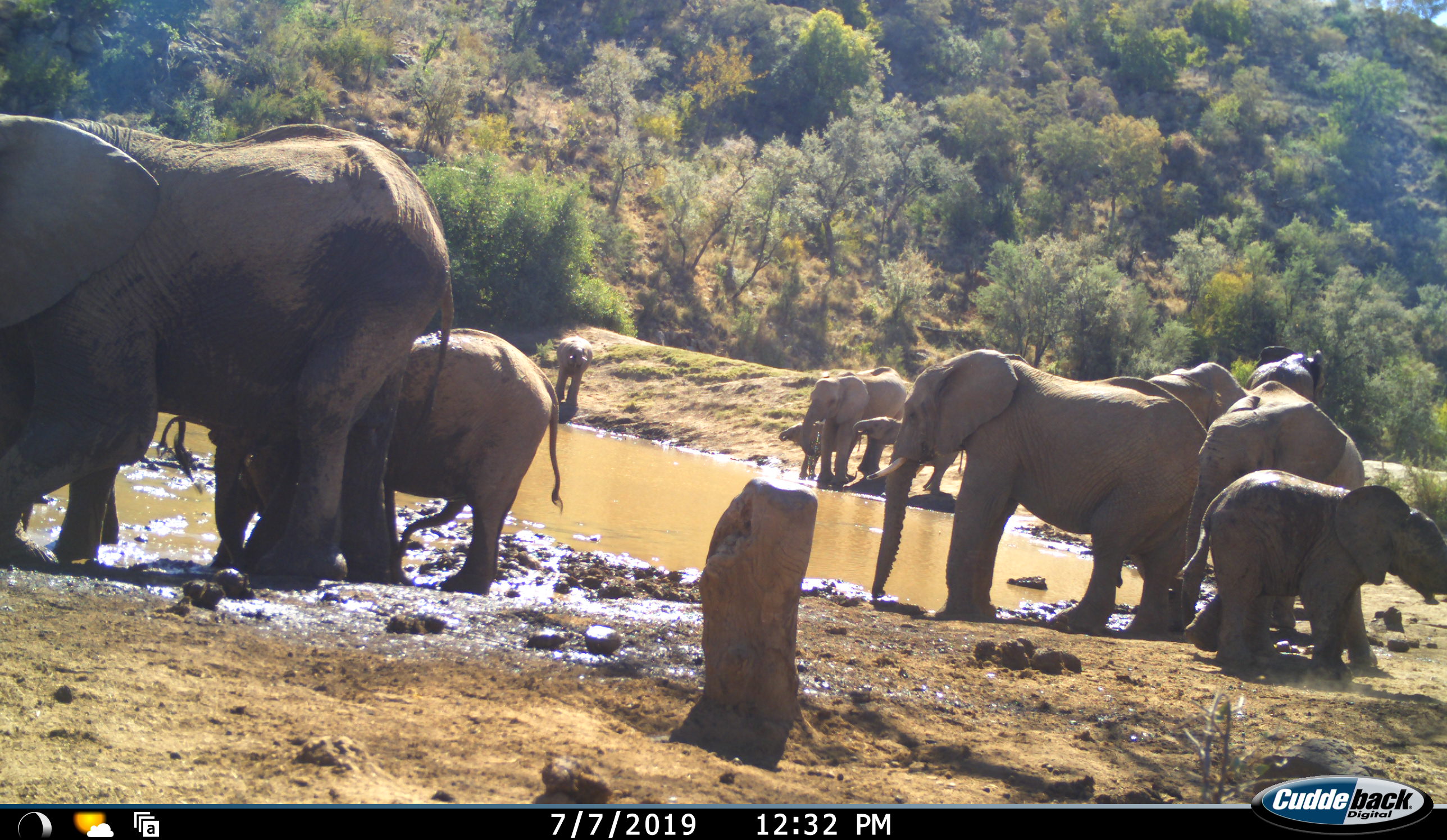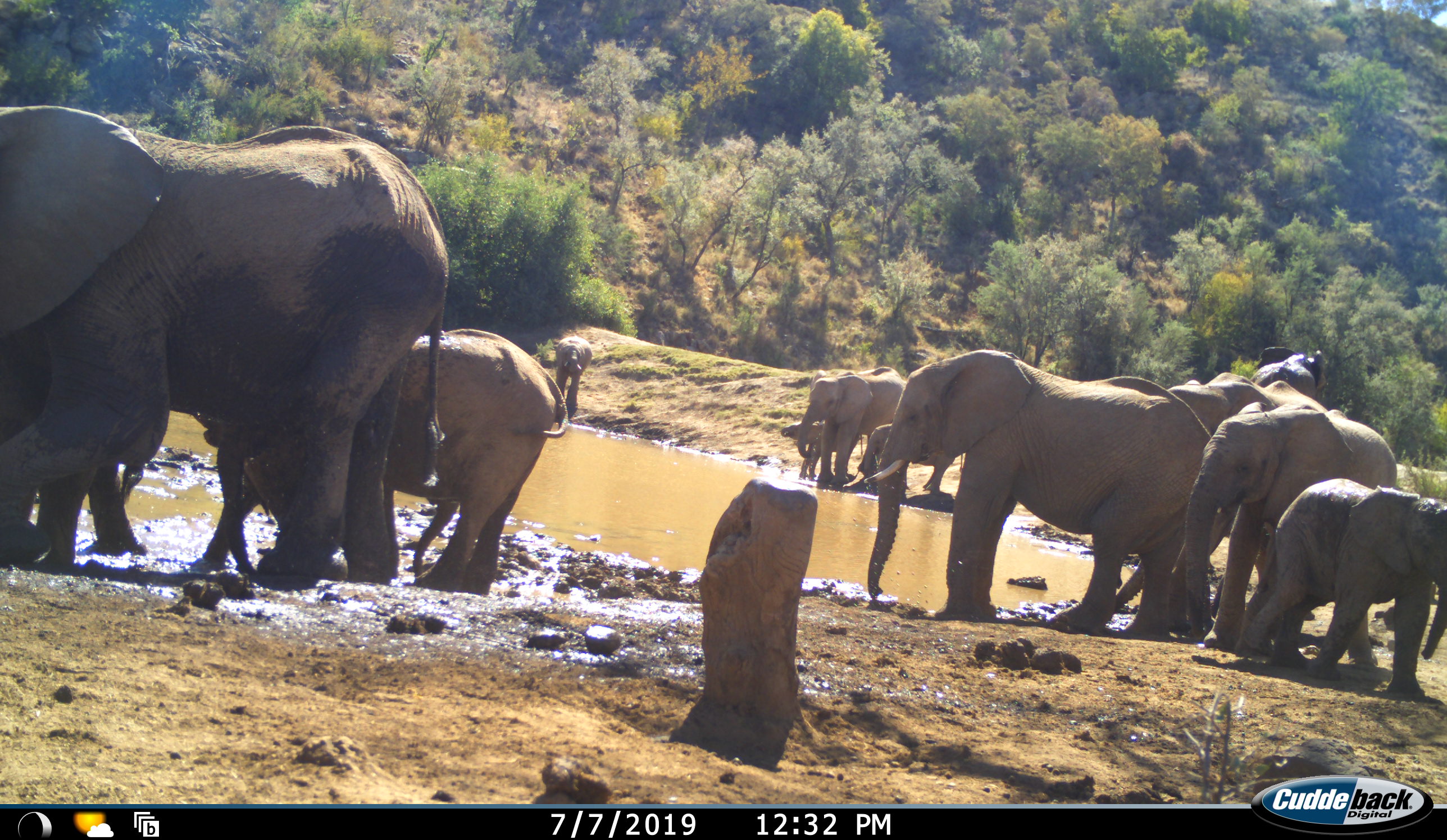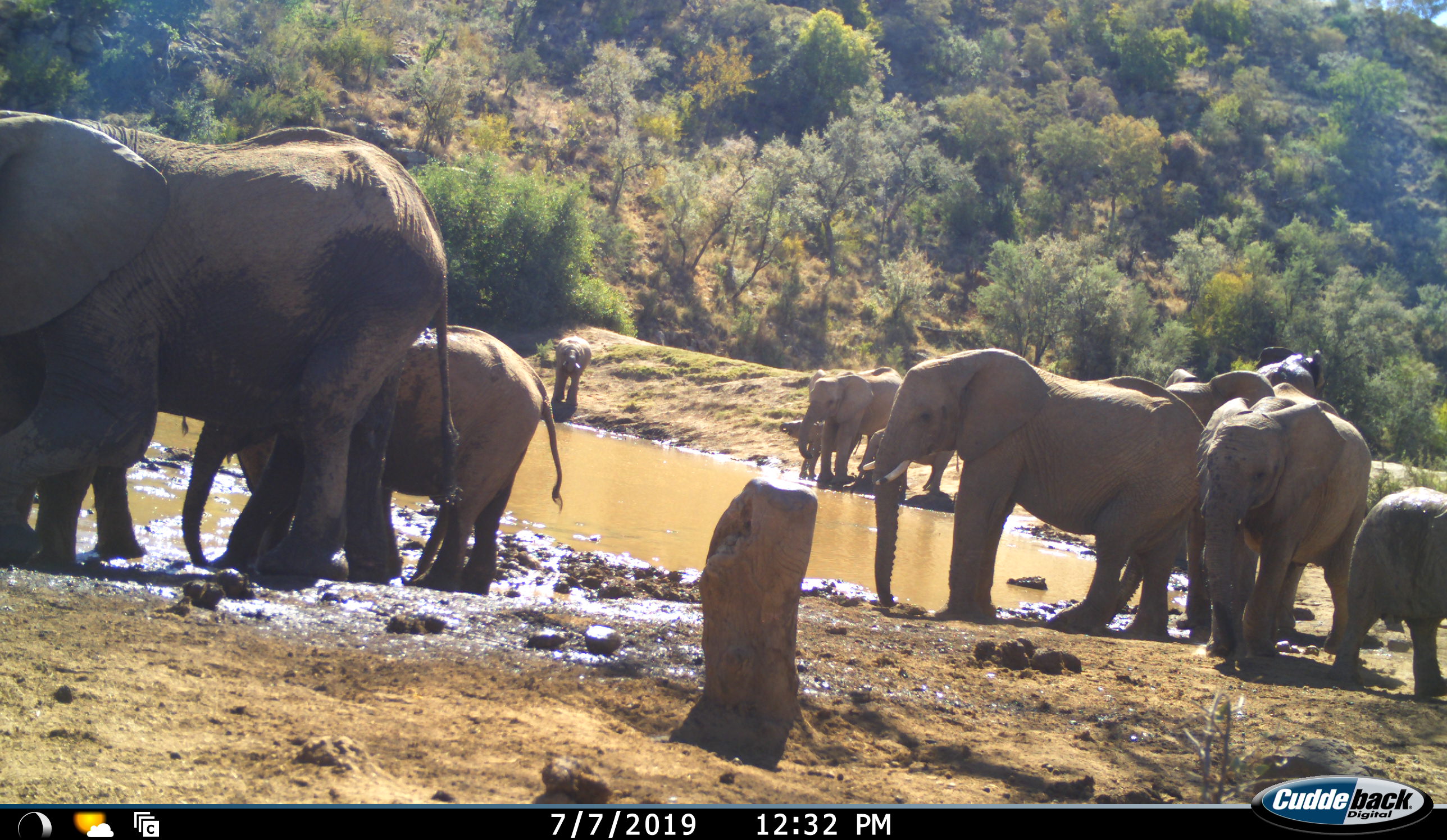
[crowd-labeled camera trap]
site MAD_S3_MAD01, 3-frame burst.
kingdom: Animalia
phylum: Chordata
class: Mammalia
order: Proboscidea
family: Elephantidae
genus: Loxodonta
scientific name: Loxodonta africana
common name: african bush elephant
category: elephant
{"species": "elephant (african bush elephant) (Loxodonta africana)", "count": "11-50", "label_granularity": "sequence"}